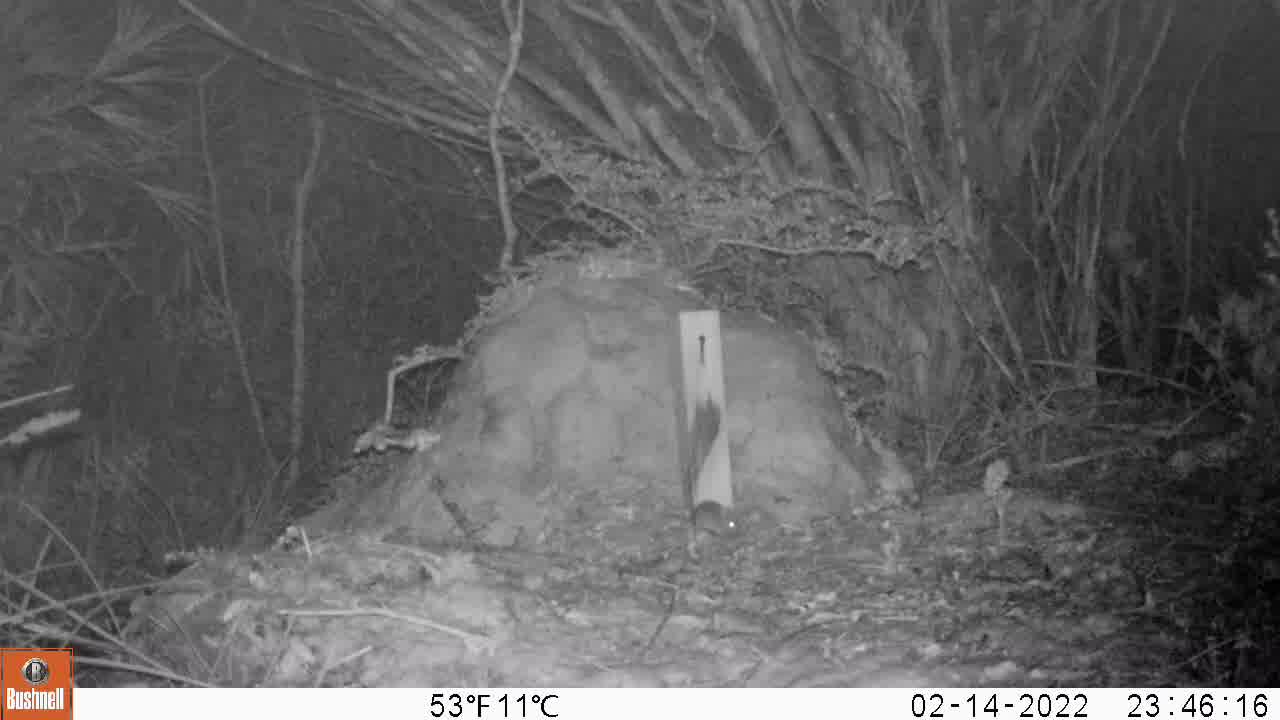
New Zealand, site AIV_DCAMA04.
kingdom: Animalia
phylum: Chordata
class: Mammalia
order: Rodentia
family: Muridae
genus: Mus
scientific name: Mus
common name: mouse